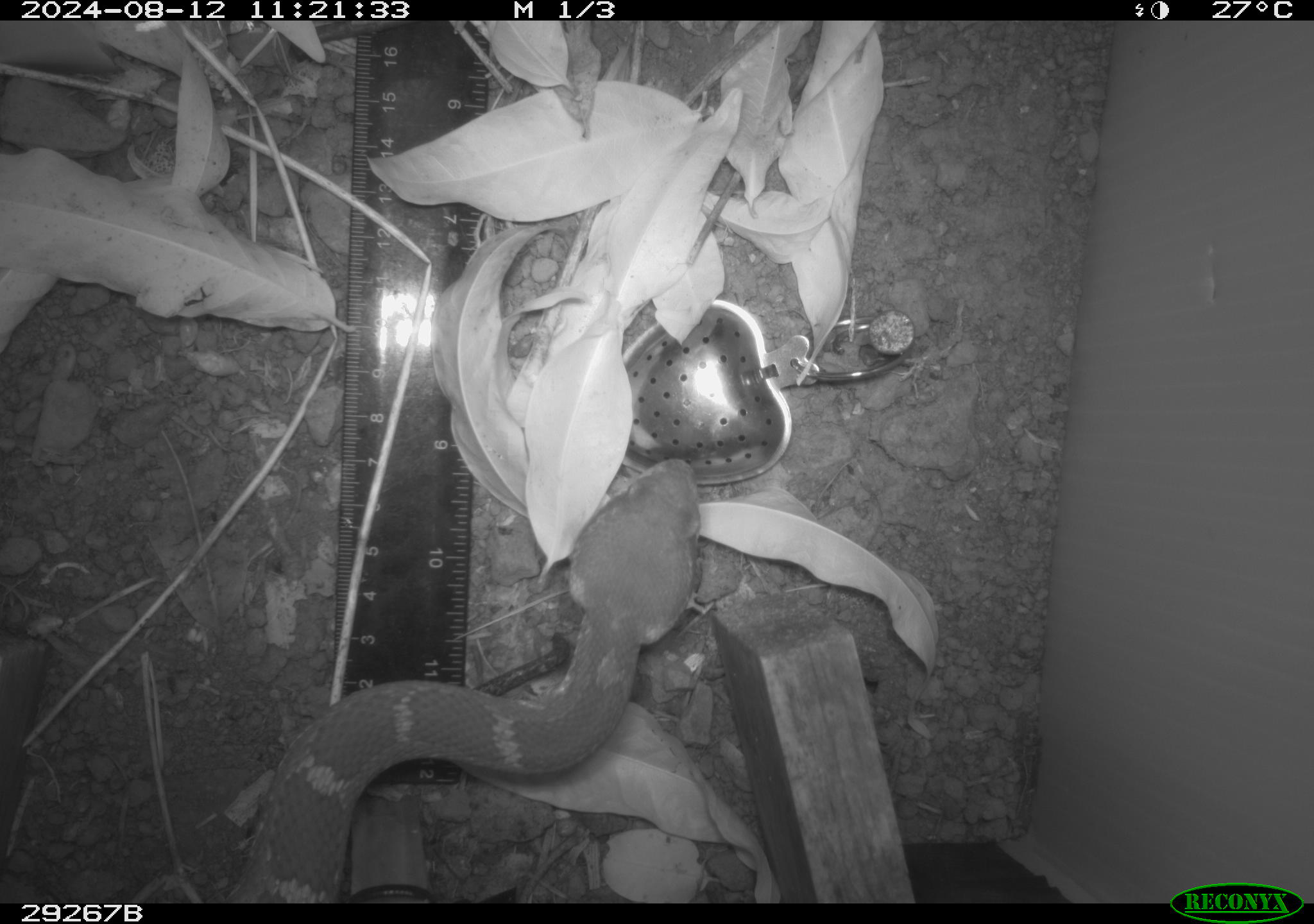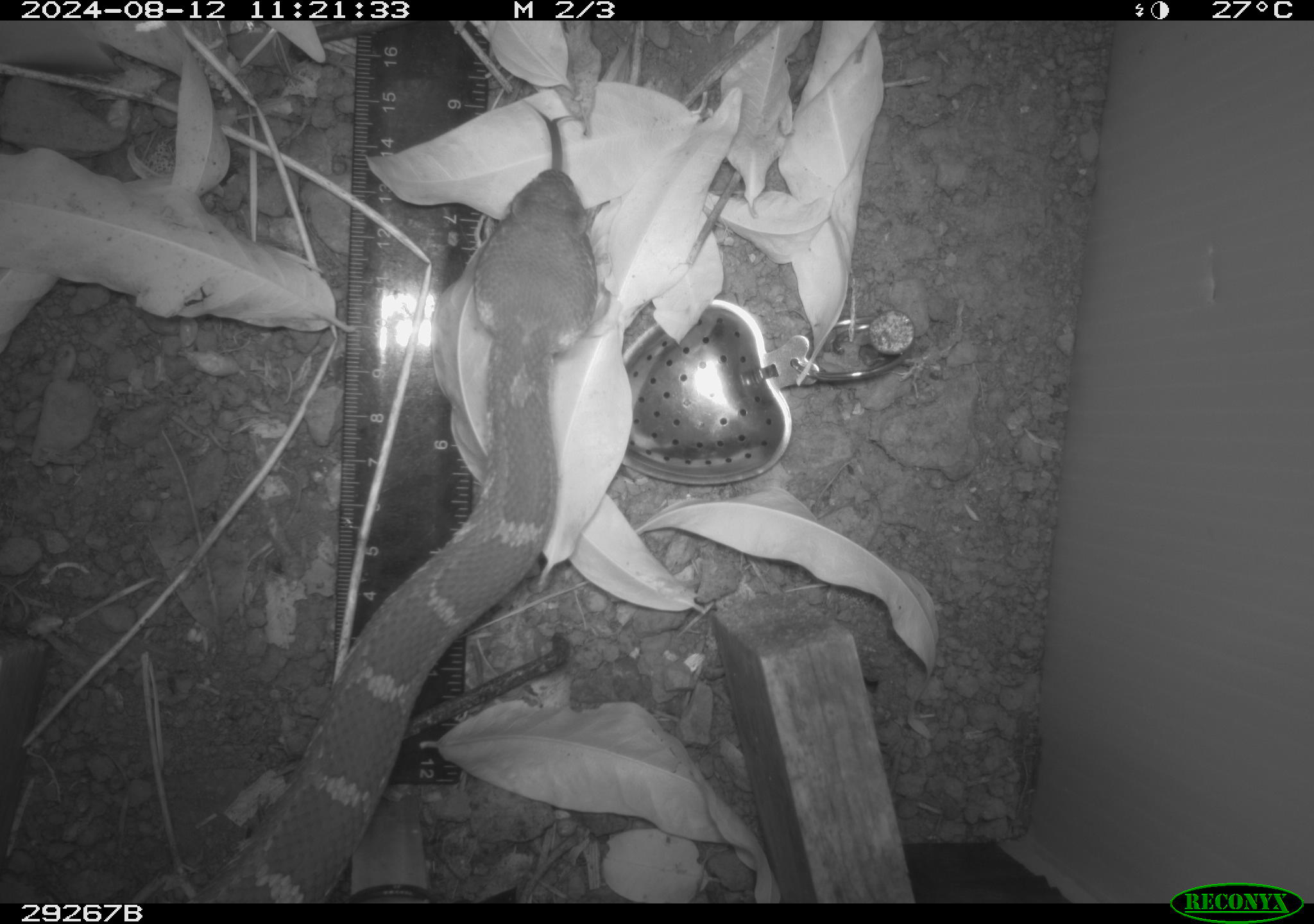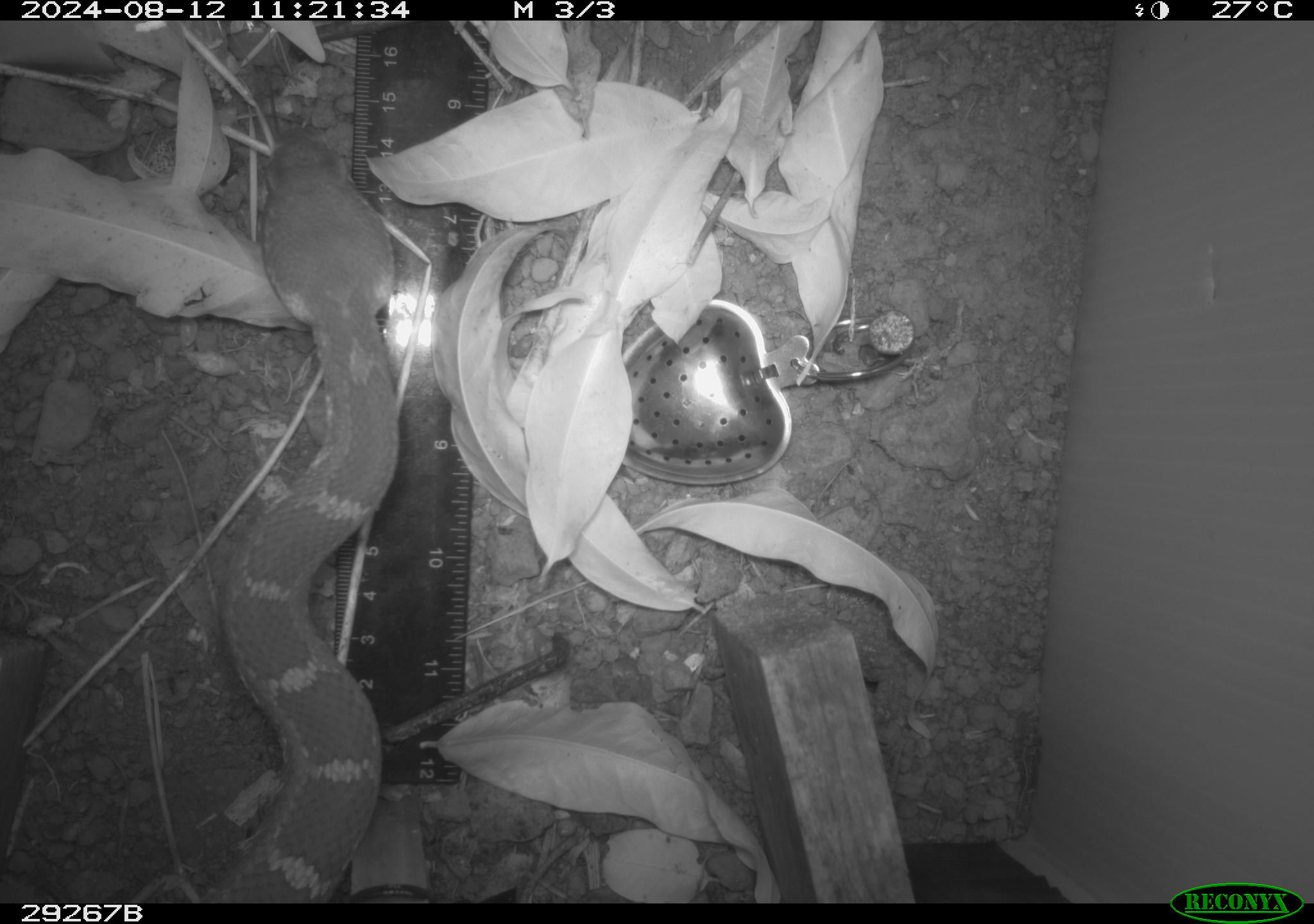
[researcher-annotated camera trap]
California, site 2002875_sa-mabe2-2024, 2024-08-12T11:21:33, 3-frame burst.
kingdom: Animalia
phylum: Chordata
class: Reptilia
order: Squamata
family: Viperidae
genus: Crotalus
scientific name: Crotalus oreganus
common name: western rattlesnake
Western rattlesnake (Crotalus oreganus).